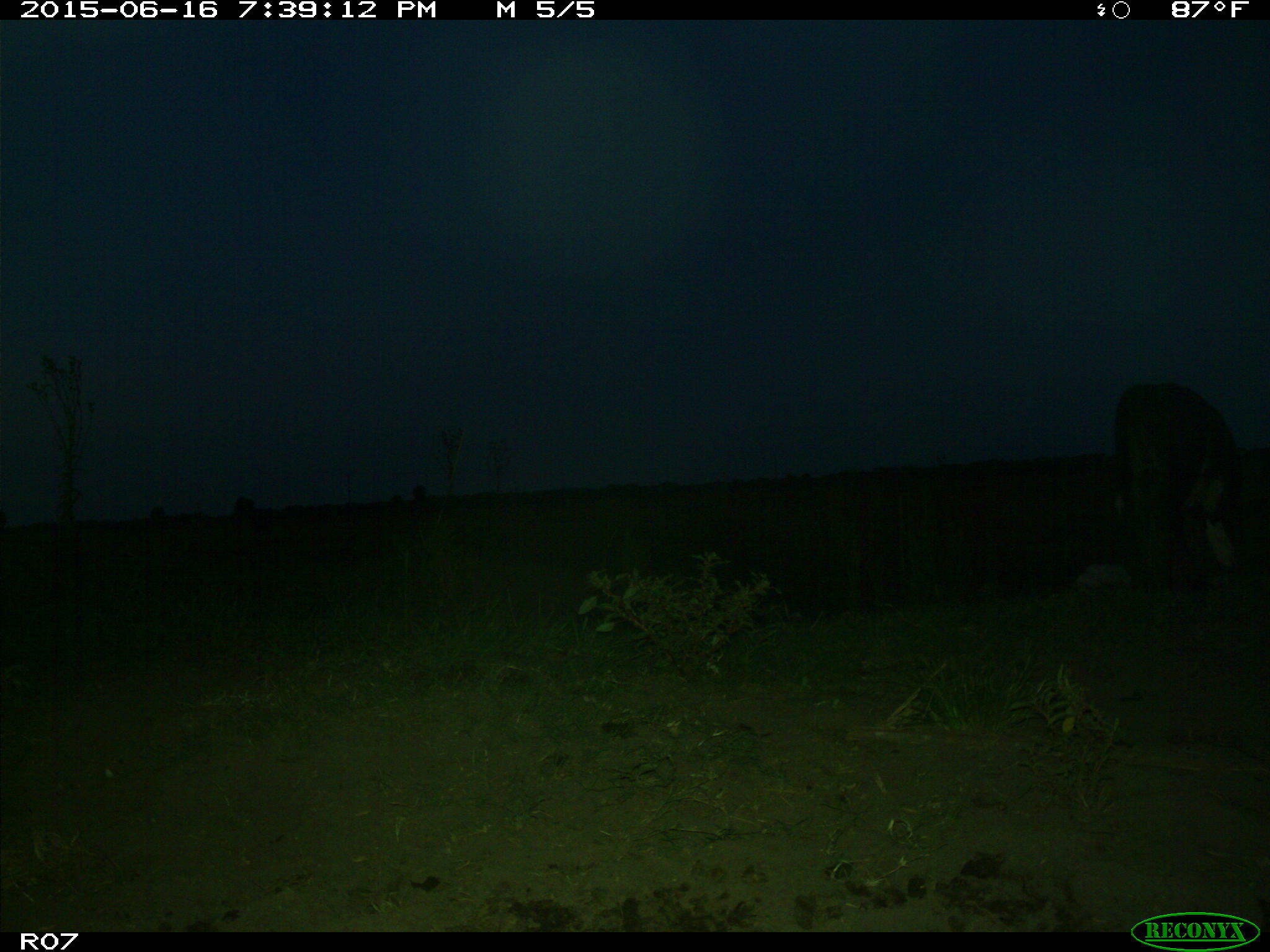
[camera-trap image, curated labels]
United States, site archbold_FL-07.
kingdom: Animalia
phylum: Chordata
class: Mammalia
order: Artiodactyla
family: Bovidae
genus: Bos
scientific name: Bos taurus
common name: domestic cow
Bos taurus (domestic cow).